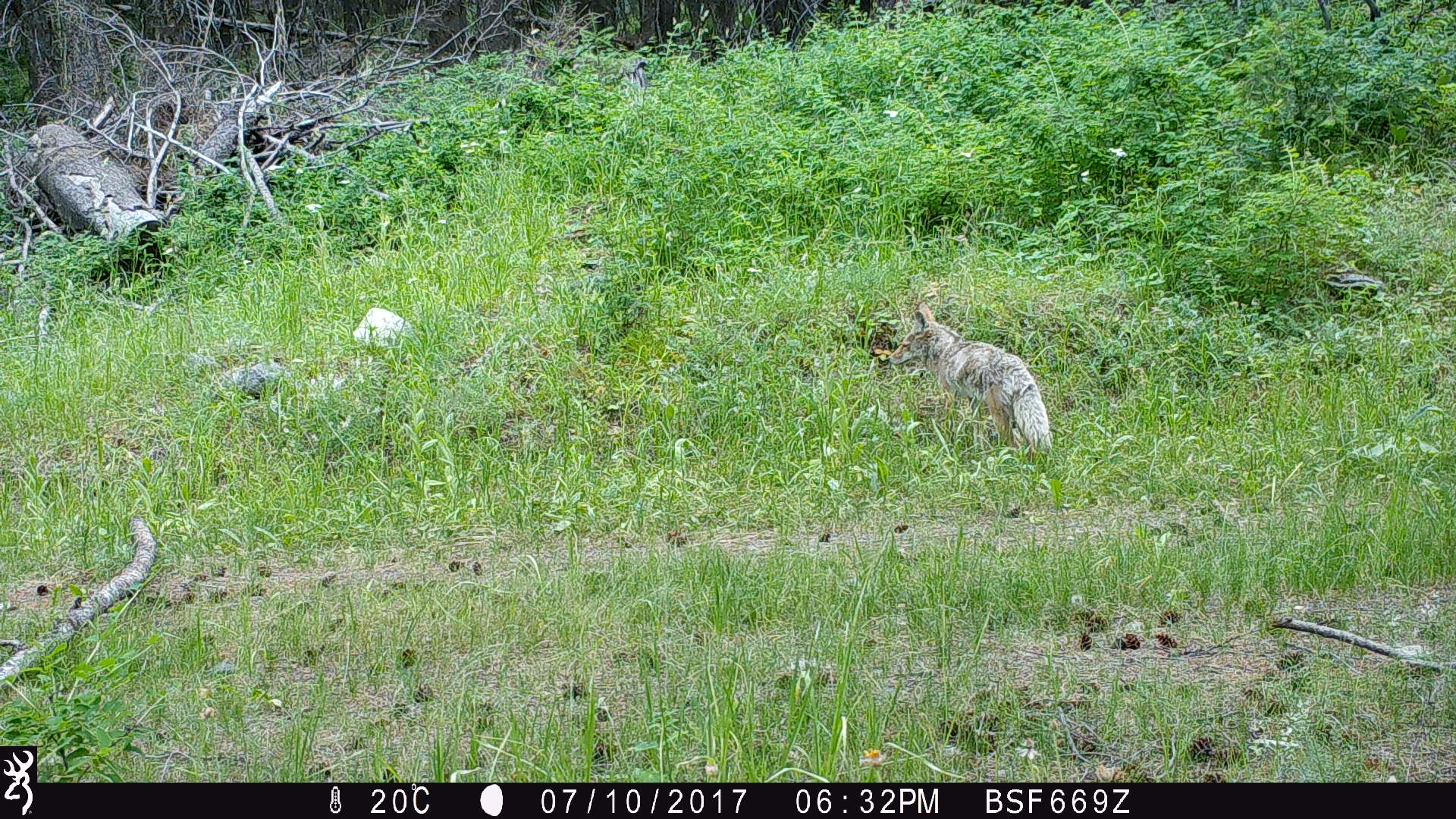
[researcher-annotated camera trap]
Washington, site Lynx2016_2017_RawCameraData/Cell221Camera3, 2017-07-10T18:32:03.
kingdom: Animalia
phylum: Chordata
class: Mammalia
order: Carnivora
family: Canidae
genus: Canis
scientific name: Canis latrans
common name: coyote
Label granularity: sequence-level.